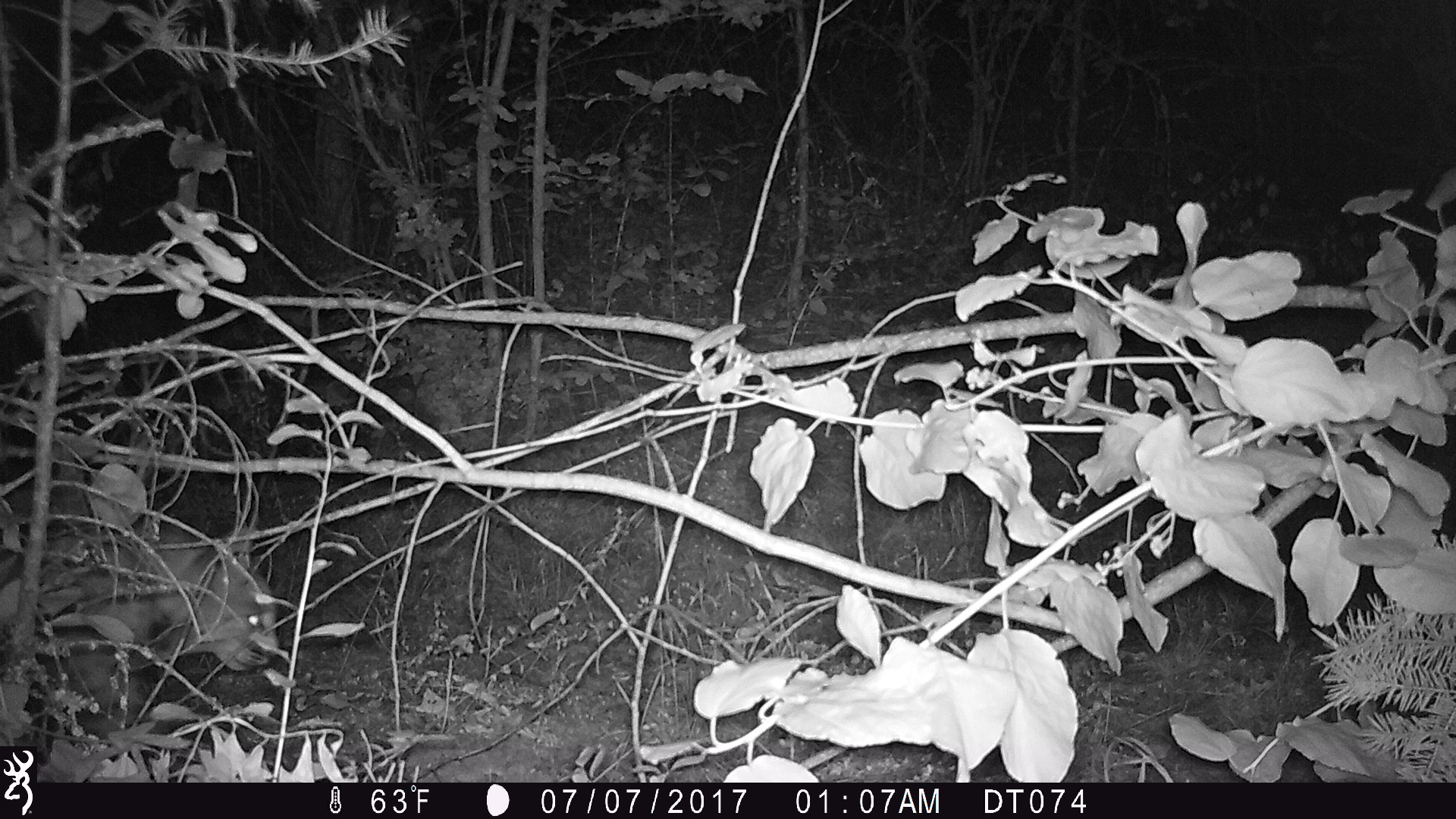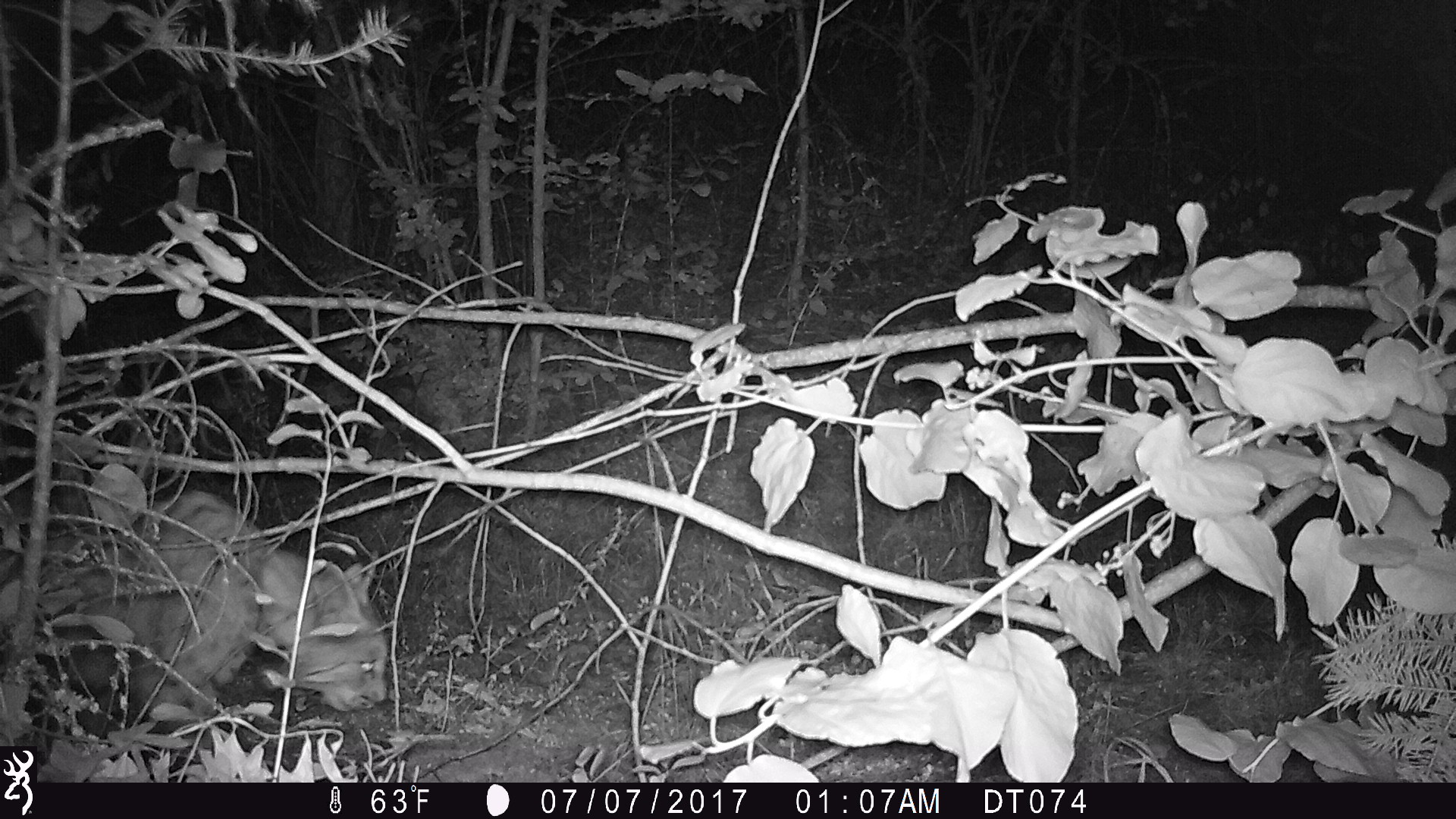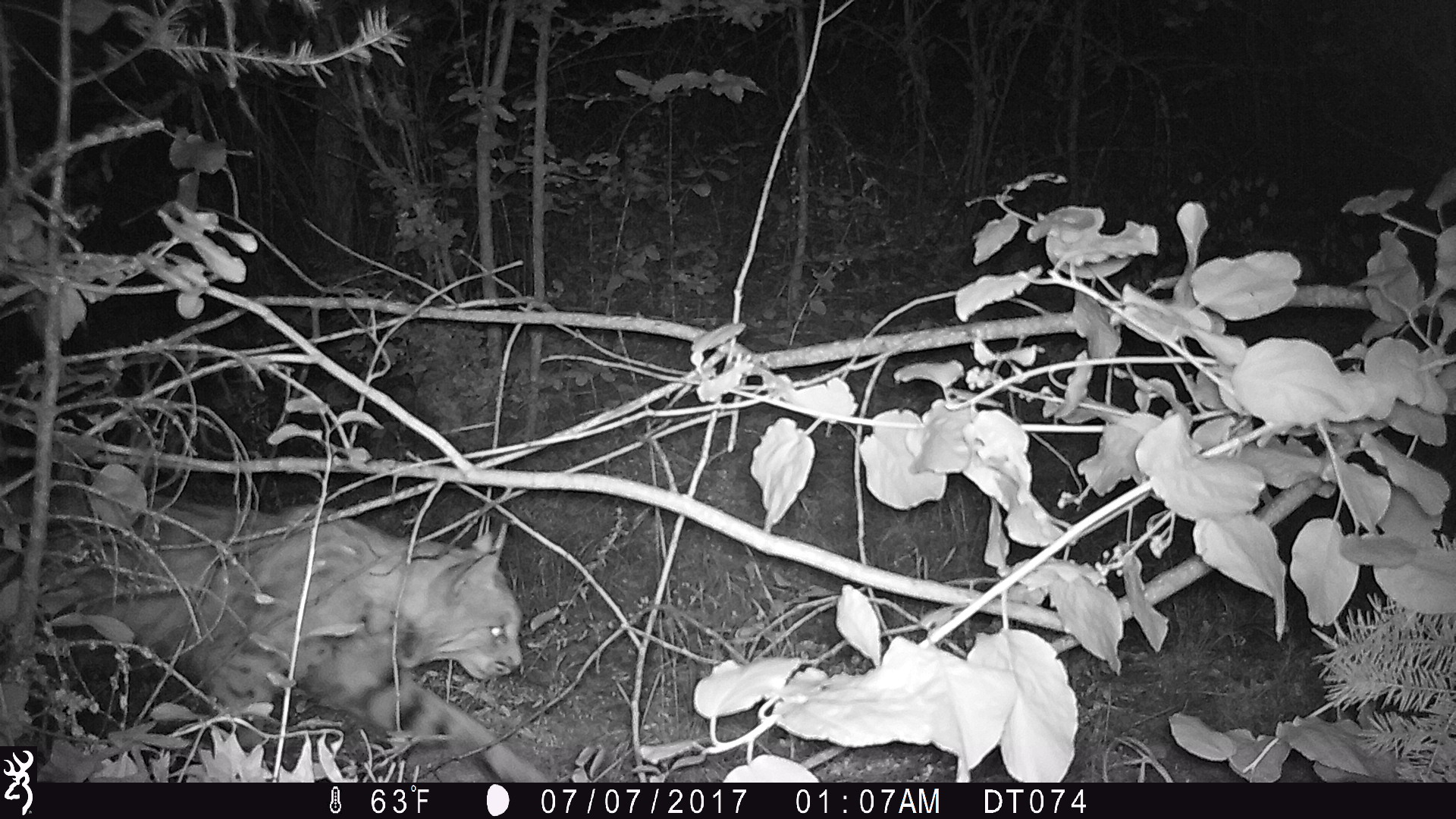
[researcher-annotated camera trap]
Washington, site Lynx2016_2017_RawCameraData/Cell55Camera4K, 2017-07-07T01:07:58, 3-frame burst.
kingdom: Animalia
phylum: Chordata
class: Mammalia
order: Carnivora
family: Felidae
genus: Lynx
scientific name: Lynx rufus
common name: bobcat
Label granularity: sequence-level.